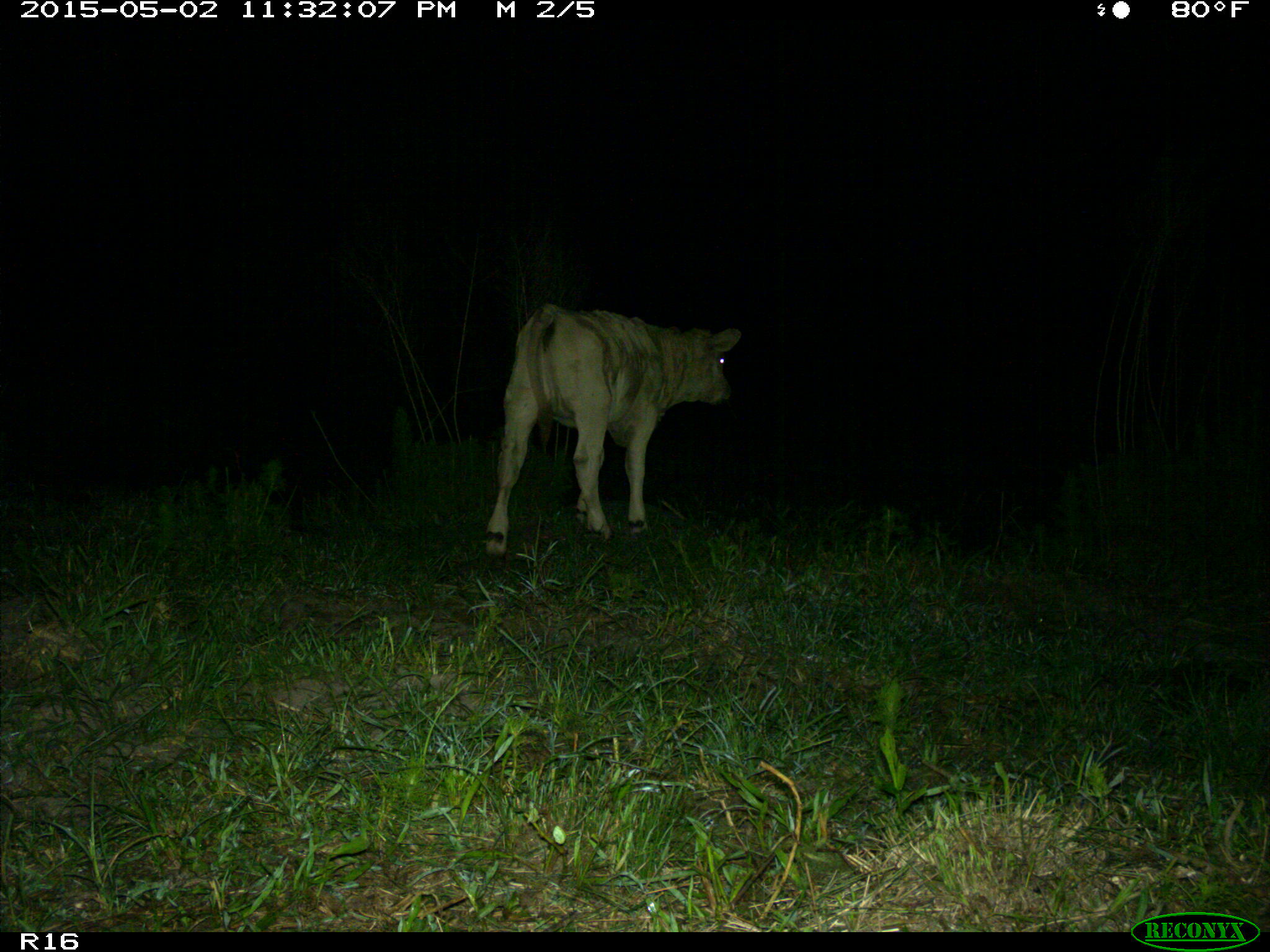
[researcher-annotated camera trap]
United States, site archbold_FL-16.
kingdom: Animalia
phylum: Chordata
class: Mammalia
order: Artiodactyla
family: Bovidae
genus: Bos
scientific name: Bos taurus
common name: domestic cow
Bos taurus (domestic cow).